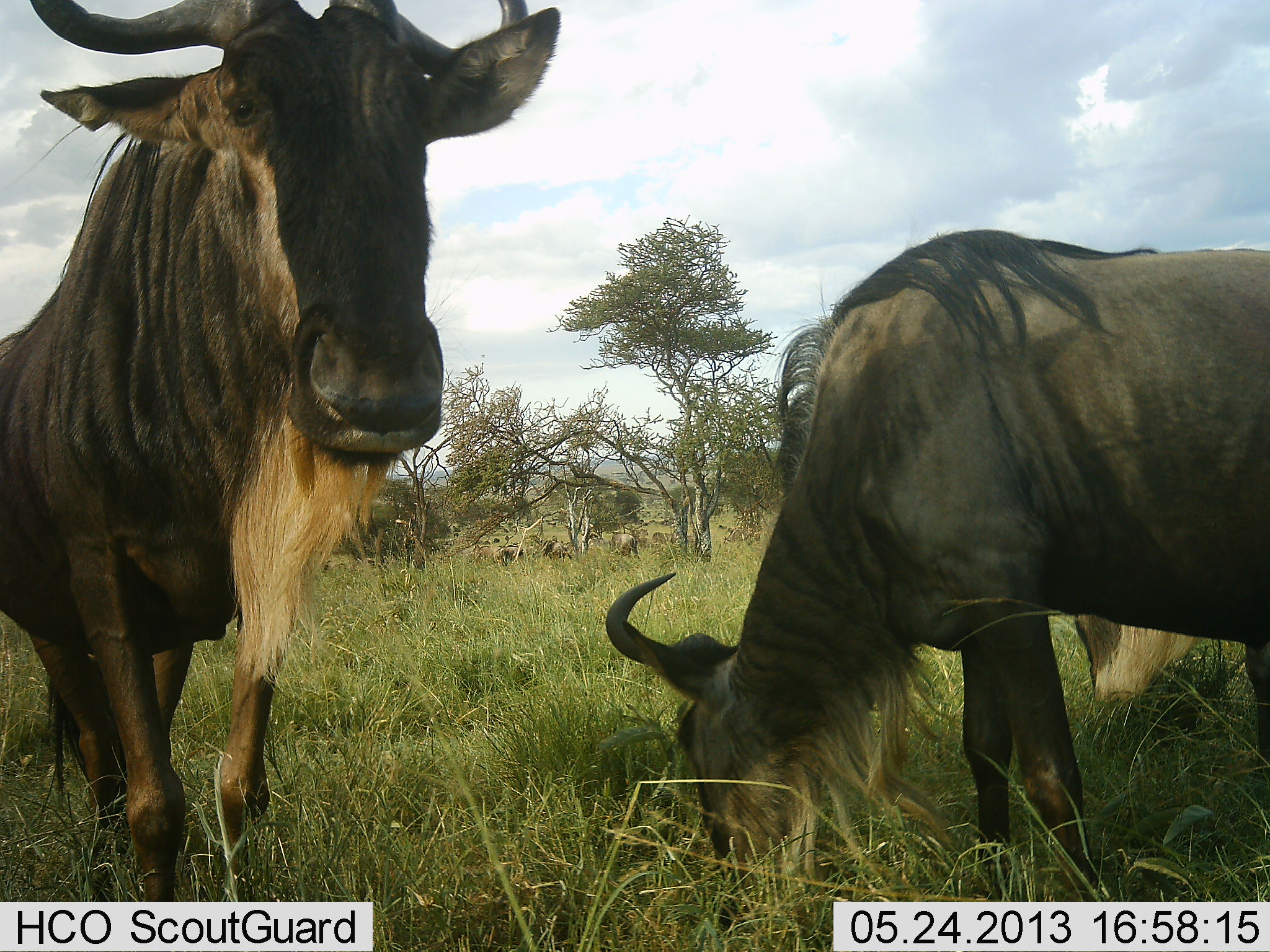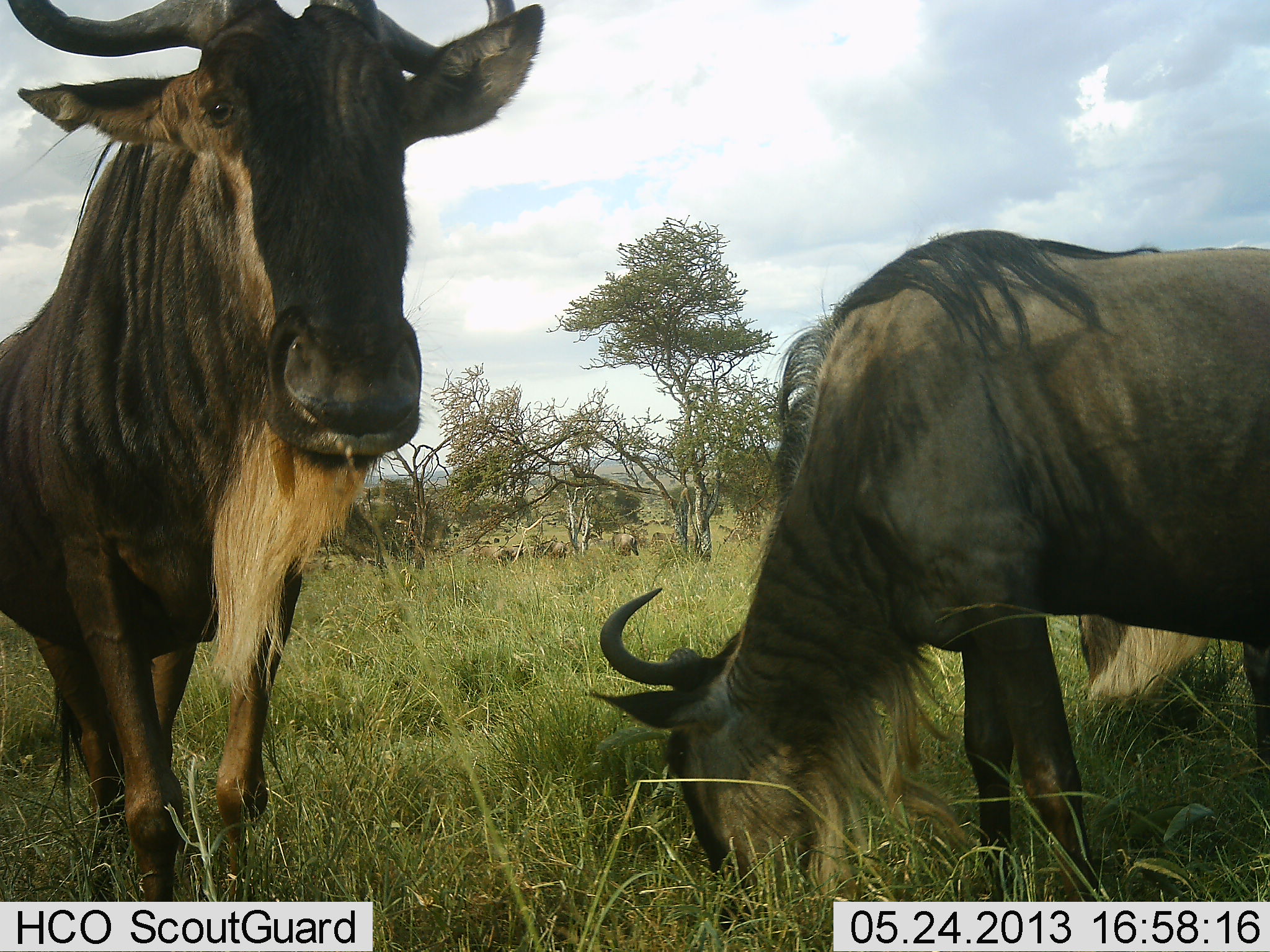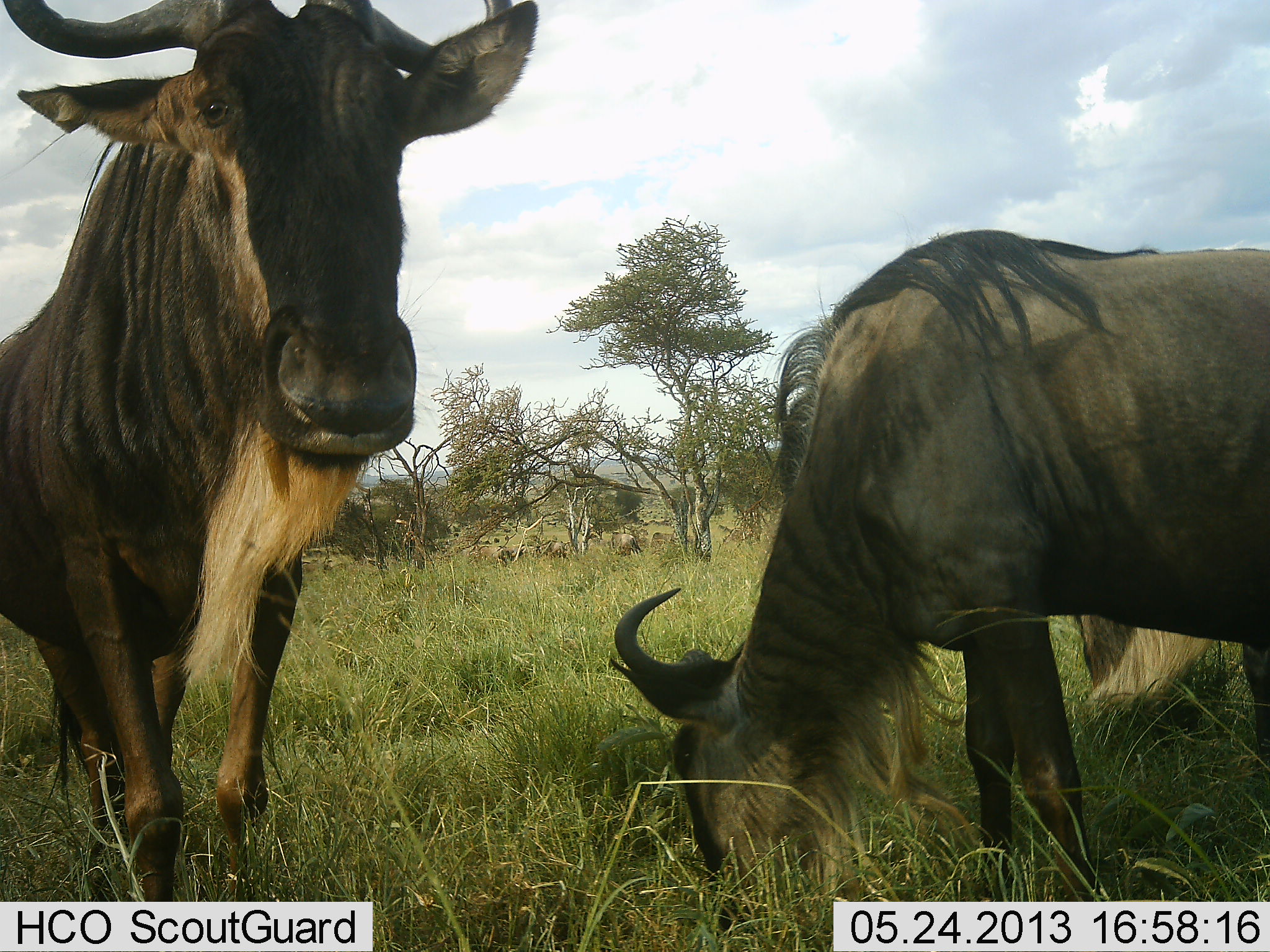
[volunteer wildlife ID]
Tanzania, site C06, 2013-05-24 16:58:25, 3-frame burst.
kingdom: Animalia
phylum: Chordata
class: Mammalia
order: Artiodactyla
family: Bovidae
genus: Connochaetes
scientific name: Connochaetes taurinus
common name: blue wildebeest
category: wildebeest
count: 3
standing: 70%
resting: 20%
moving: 10%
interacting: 0%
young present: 0%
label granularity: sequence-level